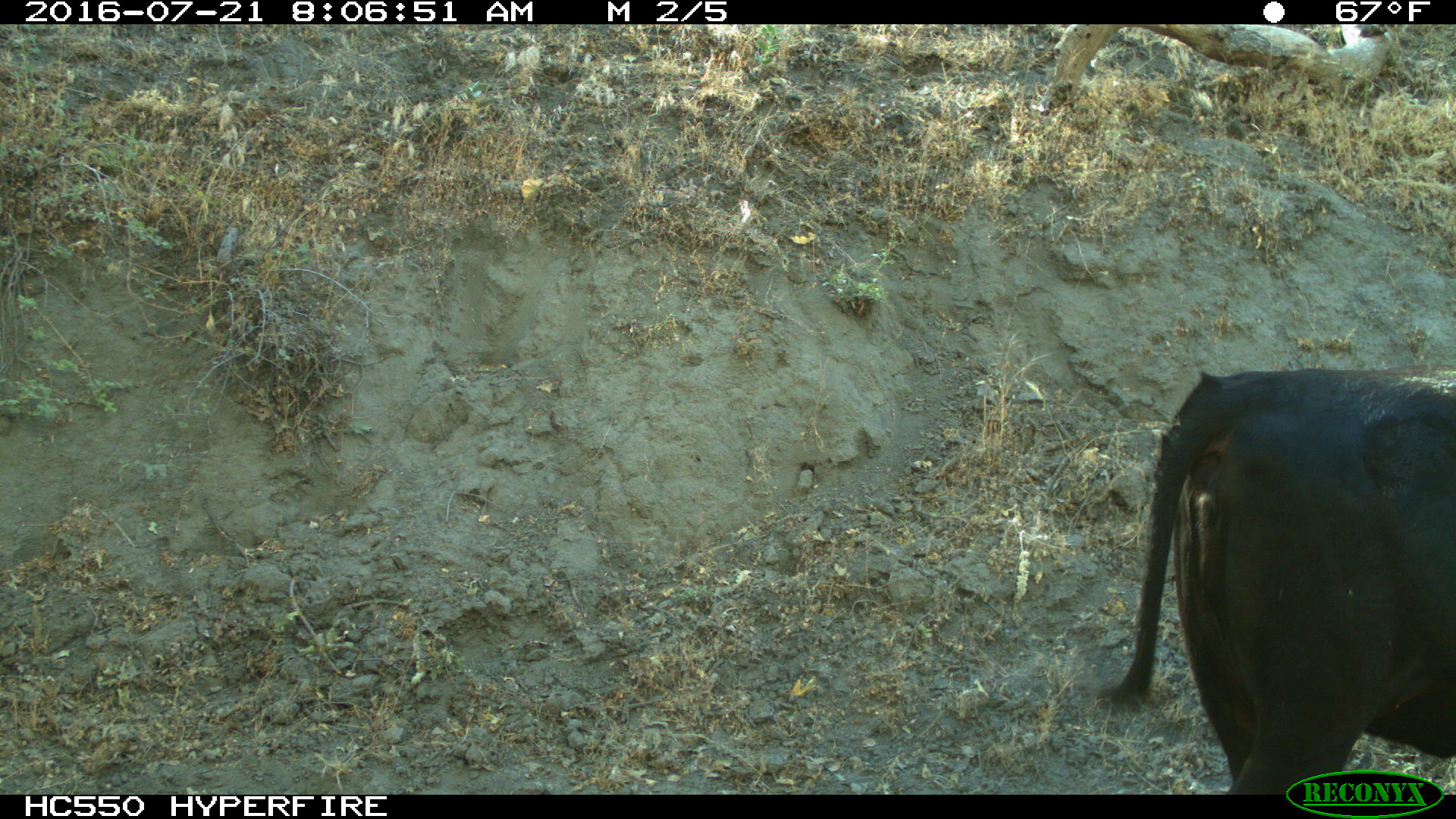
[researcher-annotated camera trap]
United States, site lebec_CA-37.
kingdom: Animalia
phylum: Chordata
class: Mammalia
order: Artiodactyla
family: Bovidae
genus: Bos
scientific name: Bos taurus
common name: domestic cow